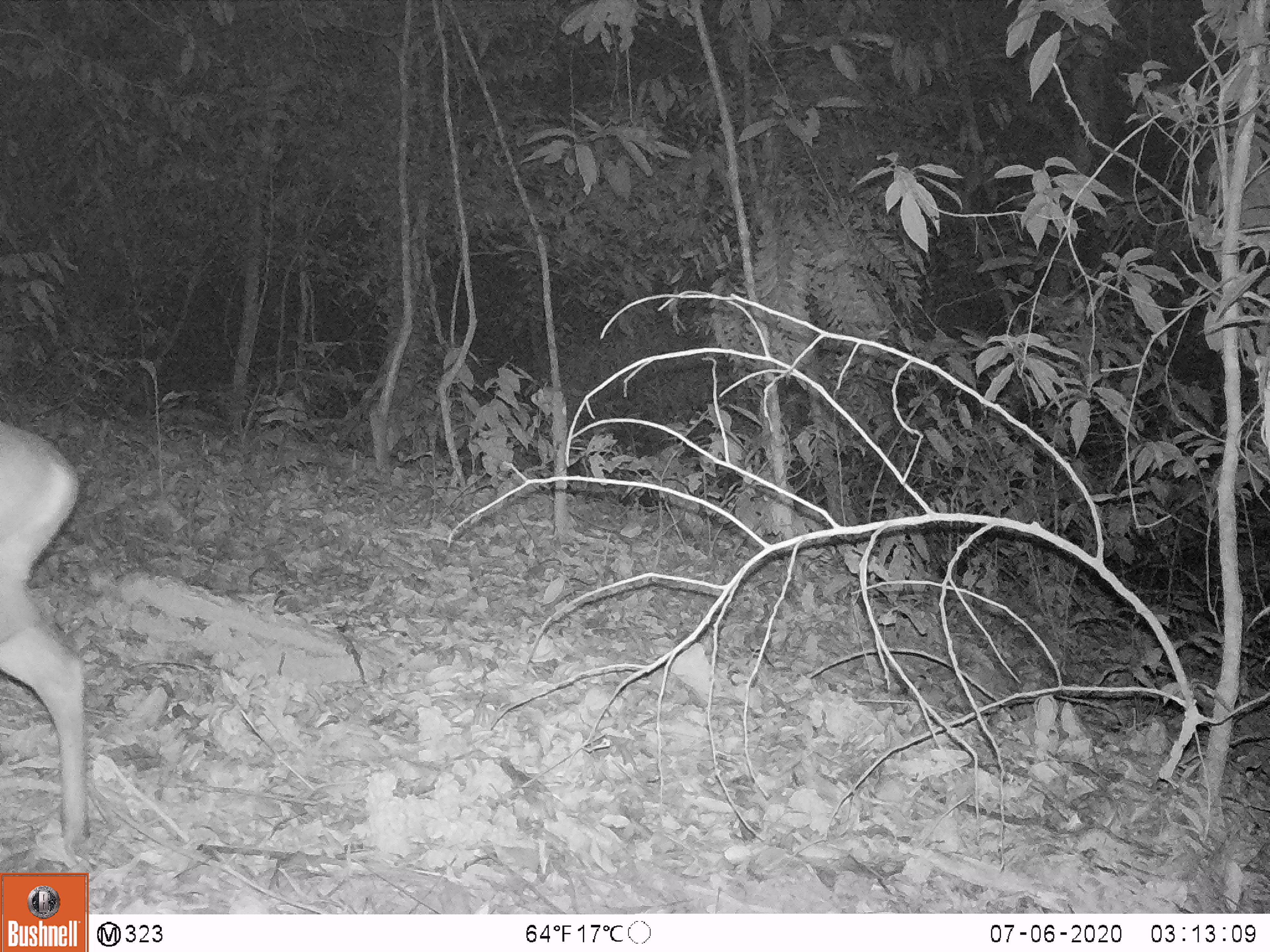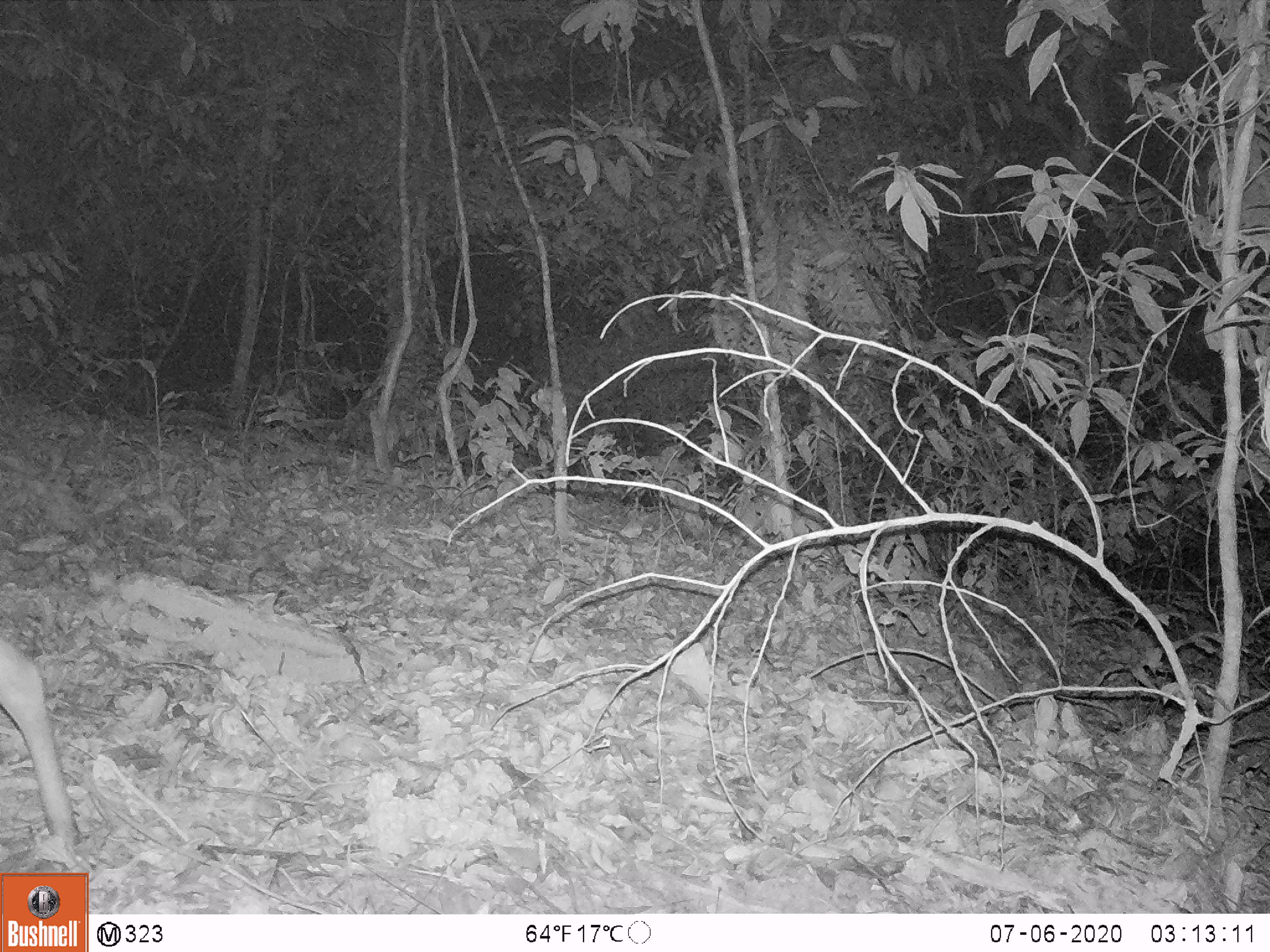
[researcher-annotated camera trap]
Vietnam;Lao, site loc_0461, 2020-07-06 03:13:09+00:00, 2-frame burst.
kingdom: Animalia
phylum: Chordata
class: Mammalia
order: Artiodactyla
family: Cervidae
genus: Muntiacus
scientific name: Muntiacus vuquangensis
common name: large-antlered muntjac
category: large antlered muntjac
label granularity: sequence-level